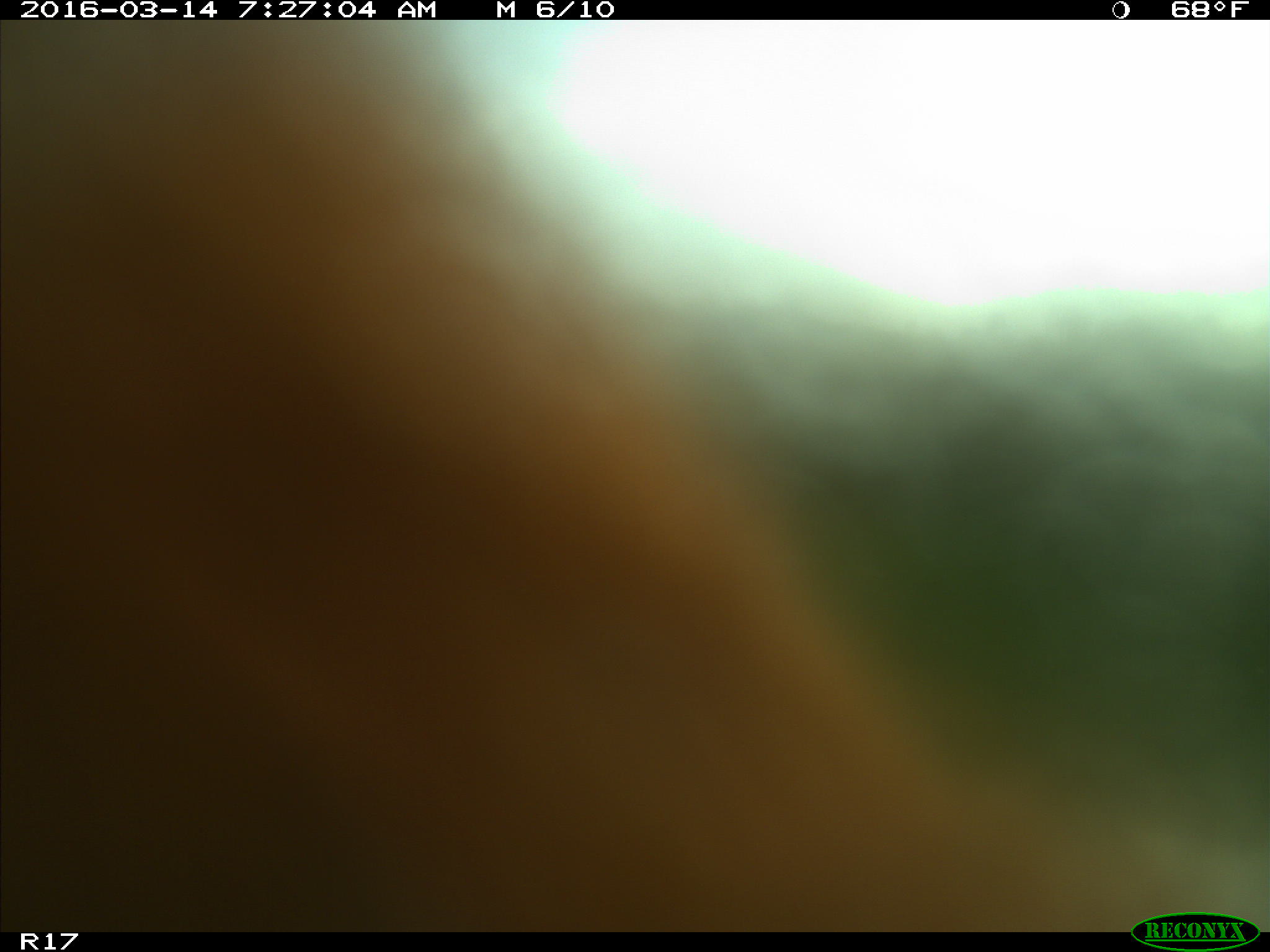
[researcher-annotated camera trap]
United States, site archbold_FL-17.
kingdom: Animalia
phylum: Chordata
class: Mammalia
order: Artiodactyla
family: Bovidae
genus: Bos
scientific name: Bos taurus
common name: domestic cow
Bos taurus (domestic cow).